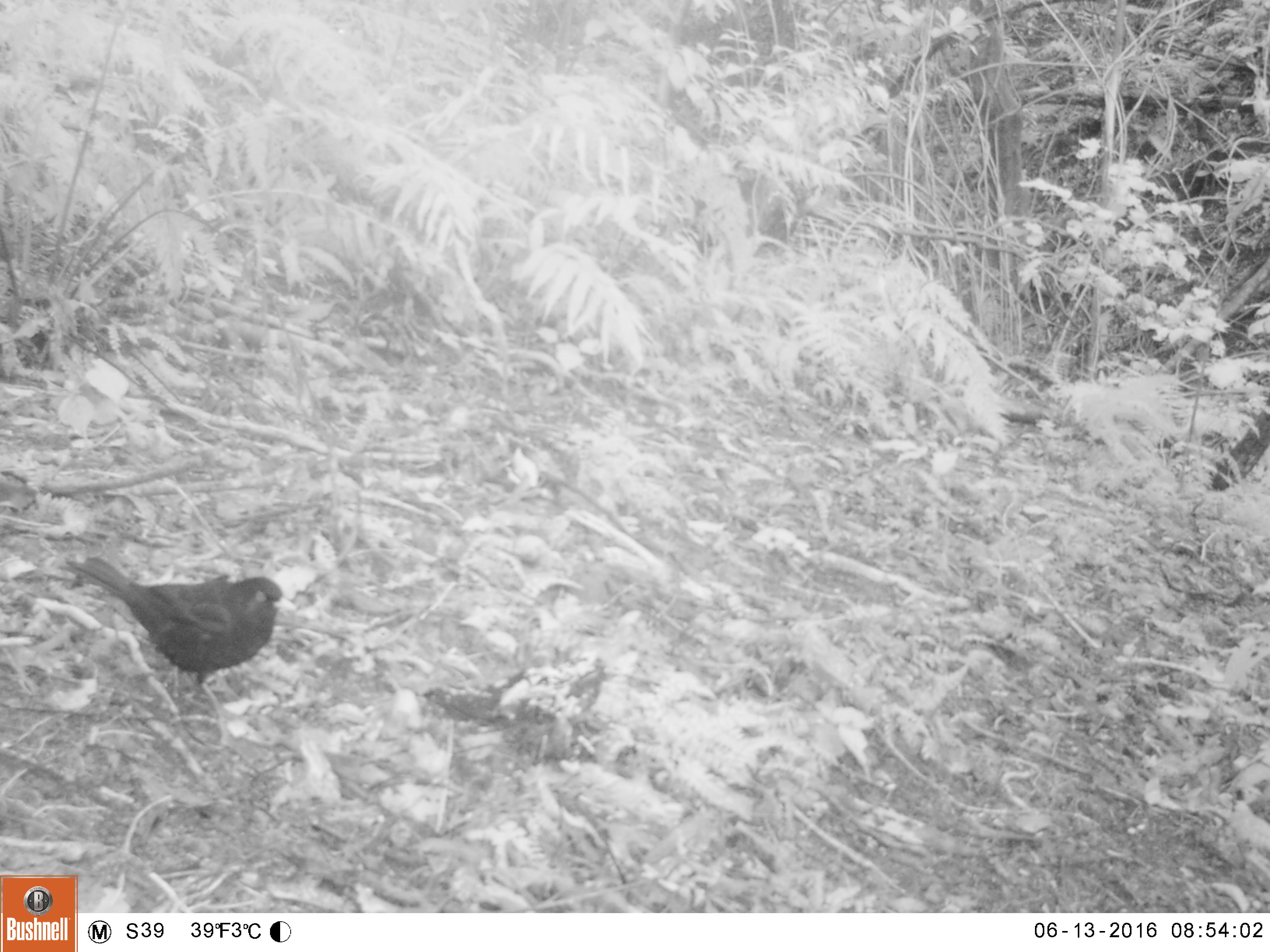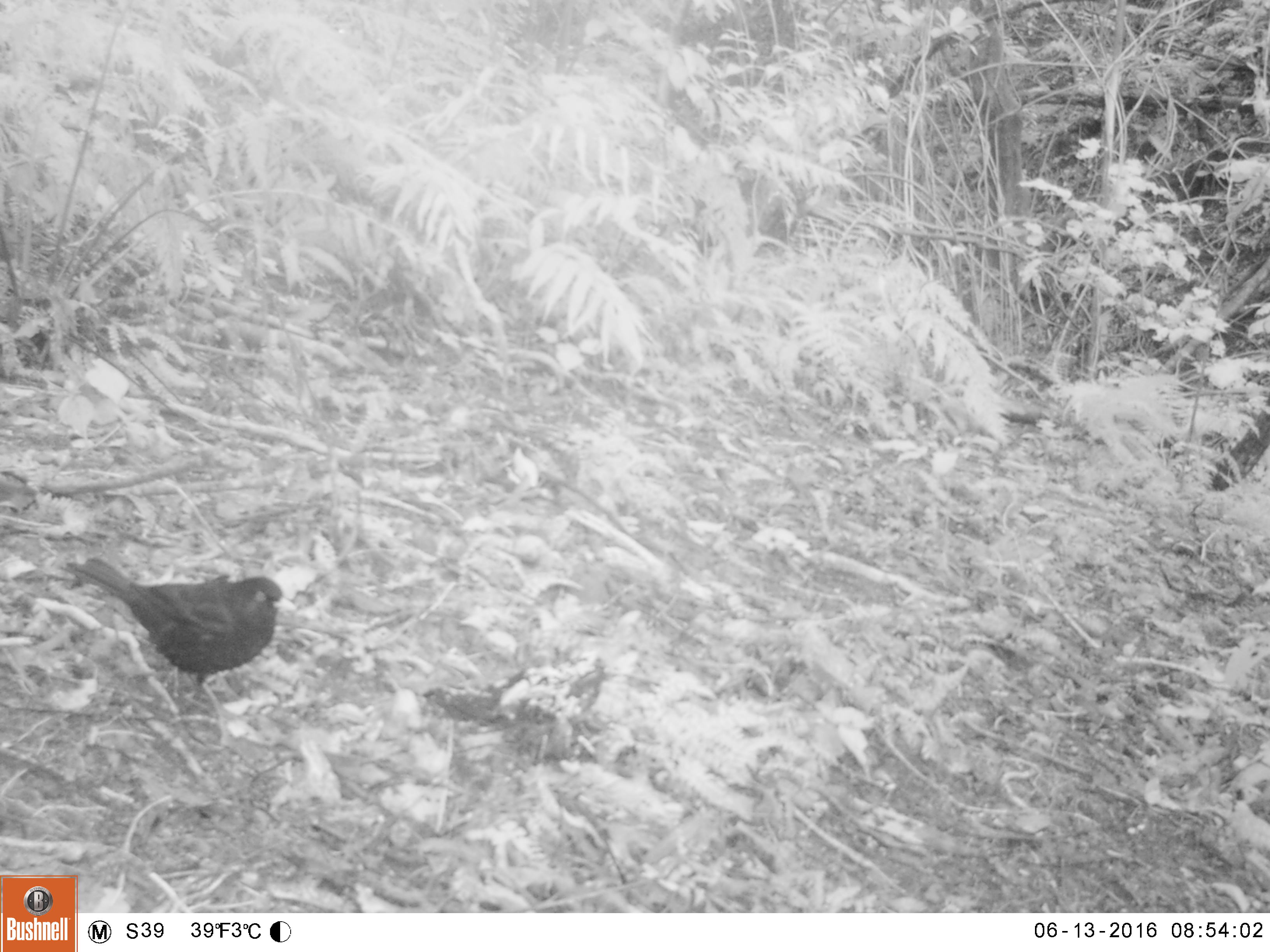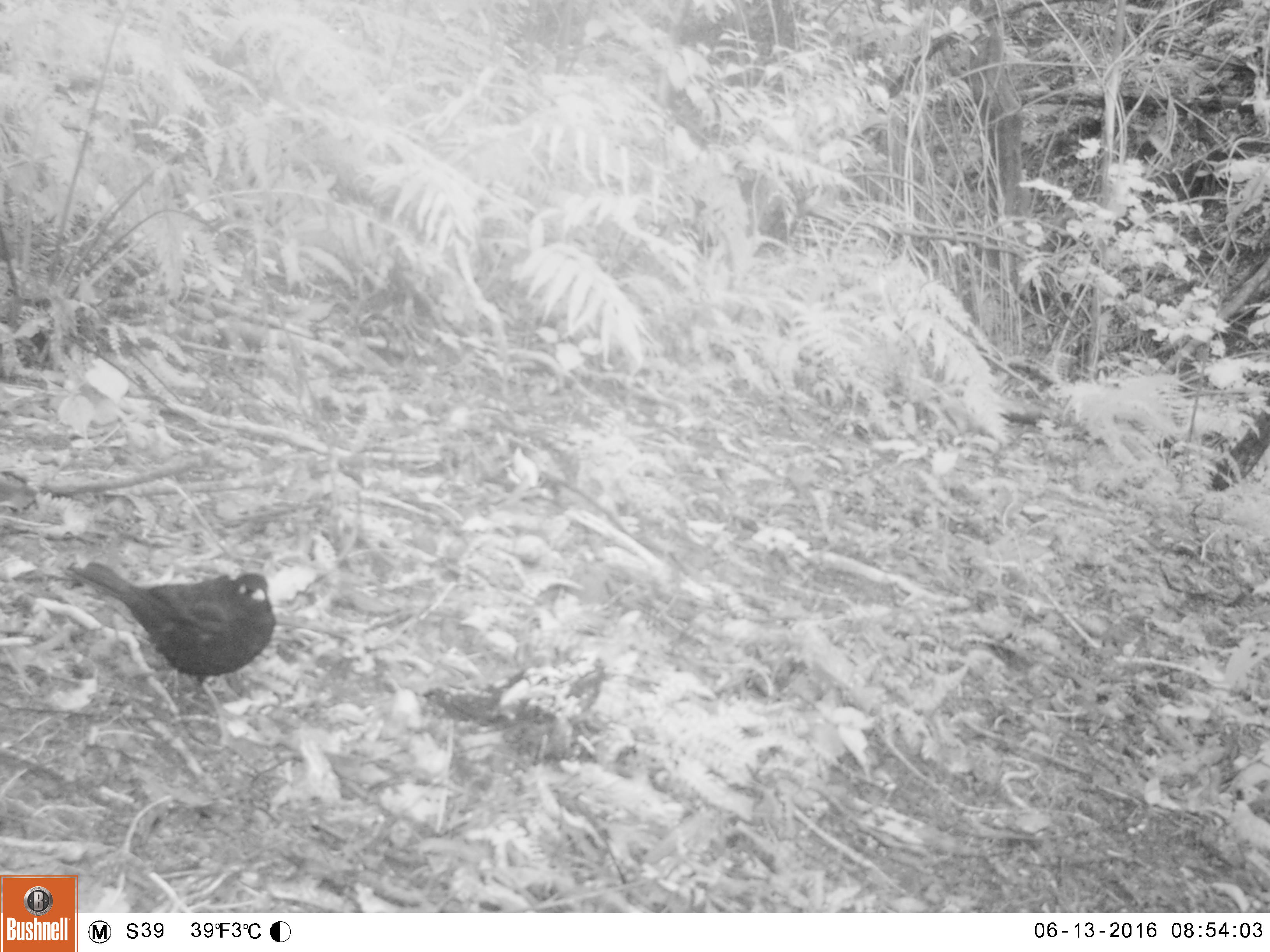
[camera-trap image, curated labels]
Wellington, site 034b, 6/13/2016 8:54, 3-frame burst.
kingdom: Animalia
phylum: Chordata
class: Aves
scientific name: Aves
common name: bird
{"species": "bird (Aves)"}